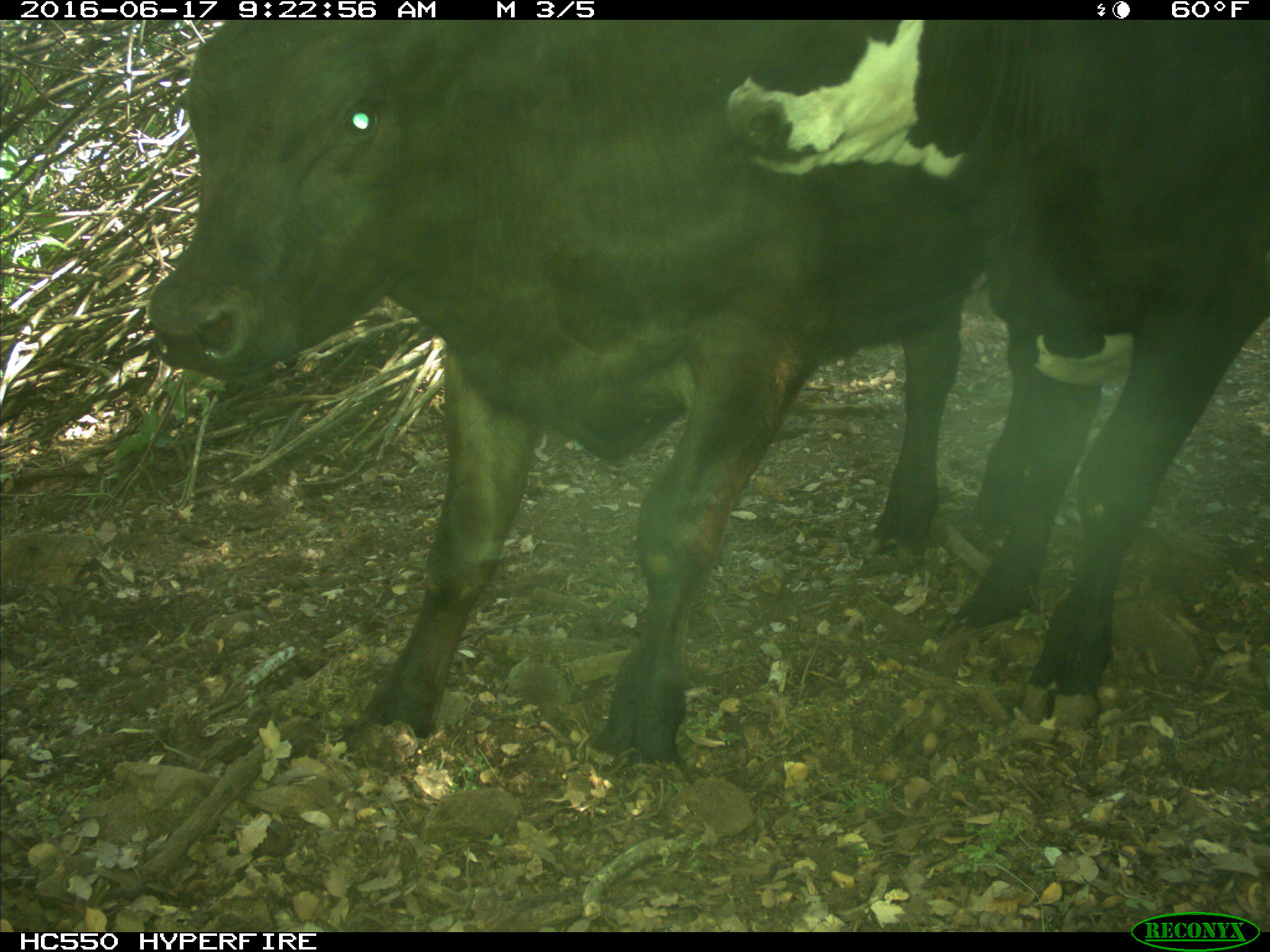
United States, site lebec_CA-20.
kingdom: Animalia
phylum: Chordata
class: Mammalia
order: Artiodactyla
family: Bovidae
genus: Bos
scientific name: Bos taurus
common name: domestic cow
Bos taurus (domestic cow).